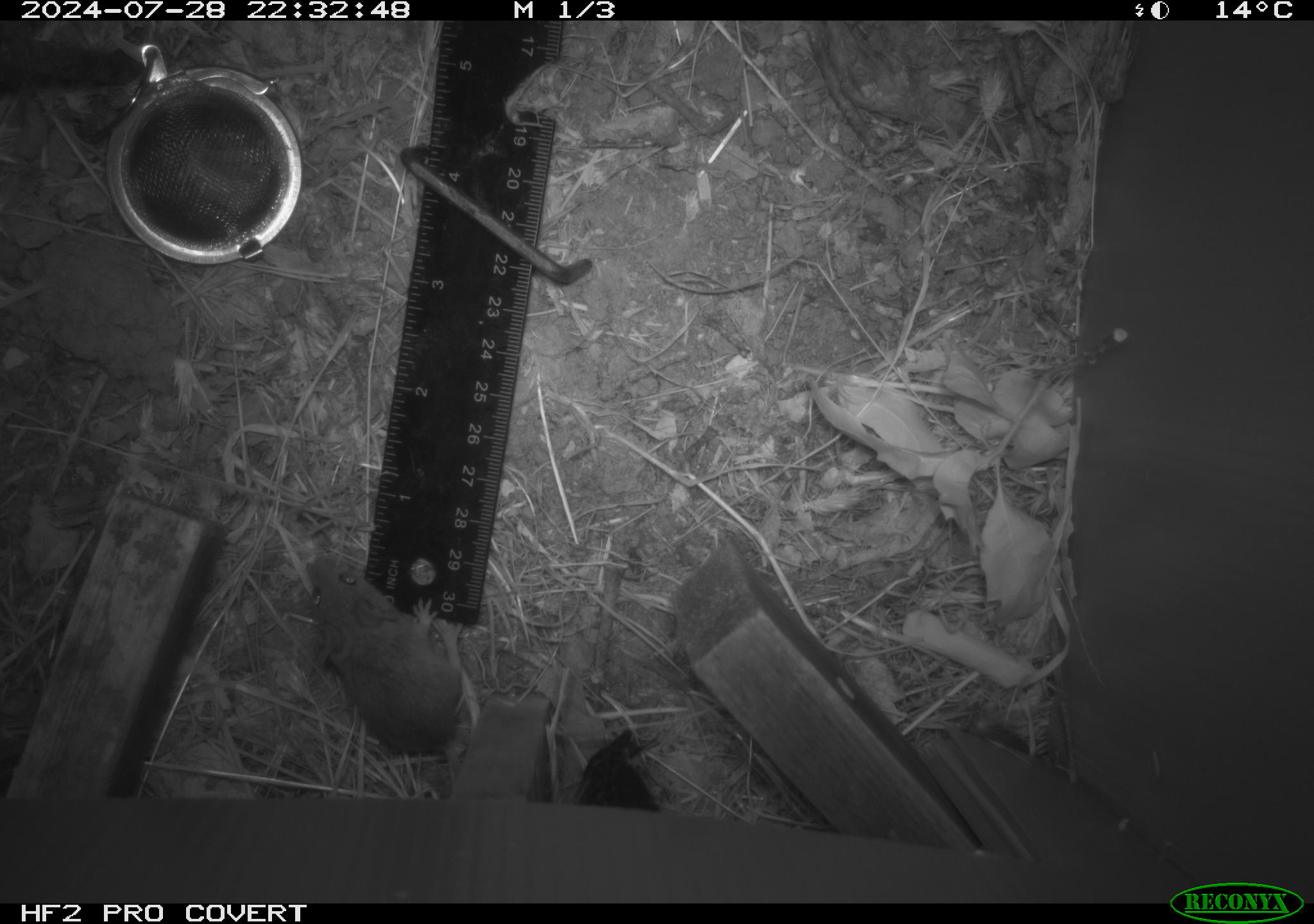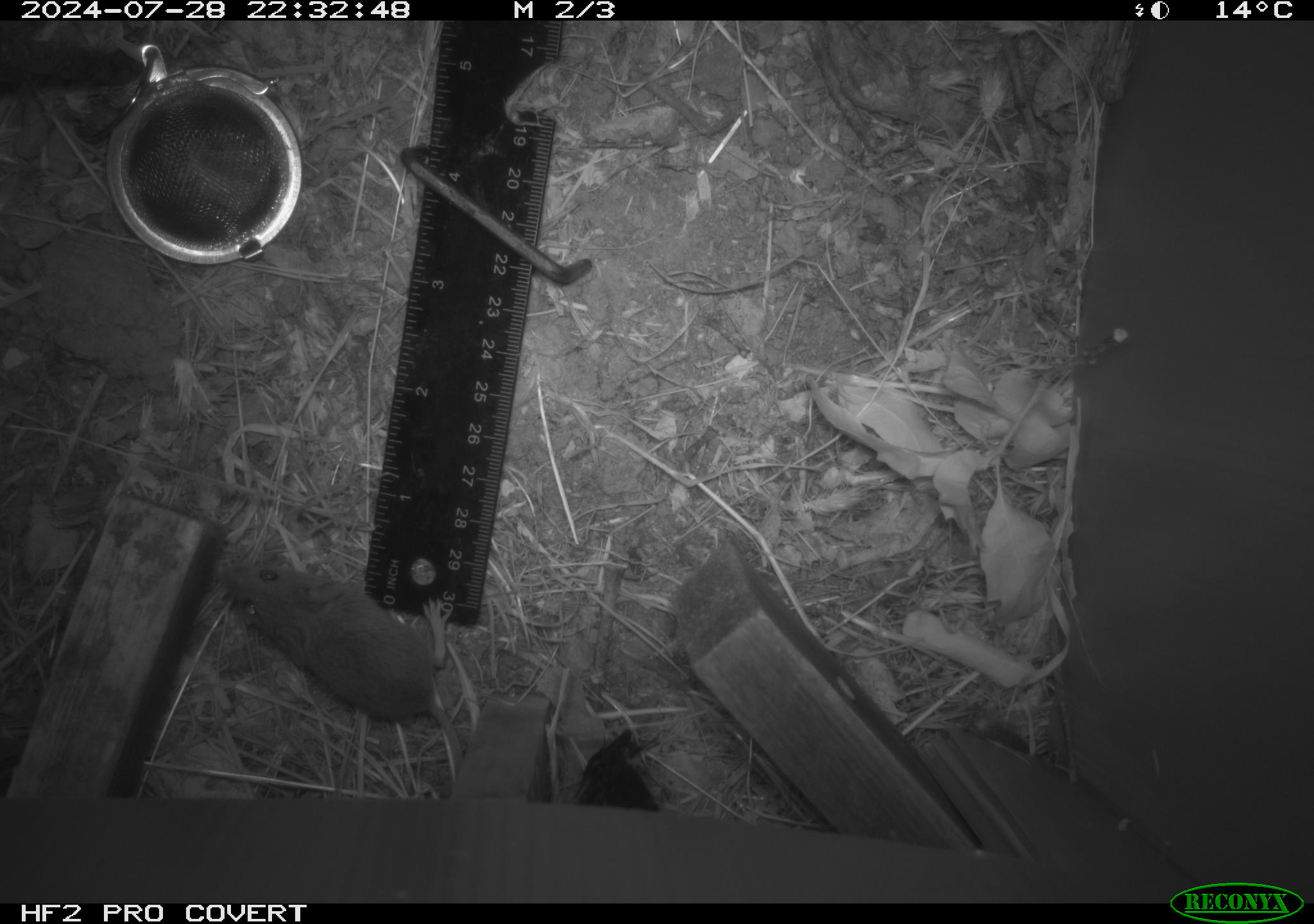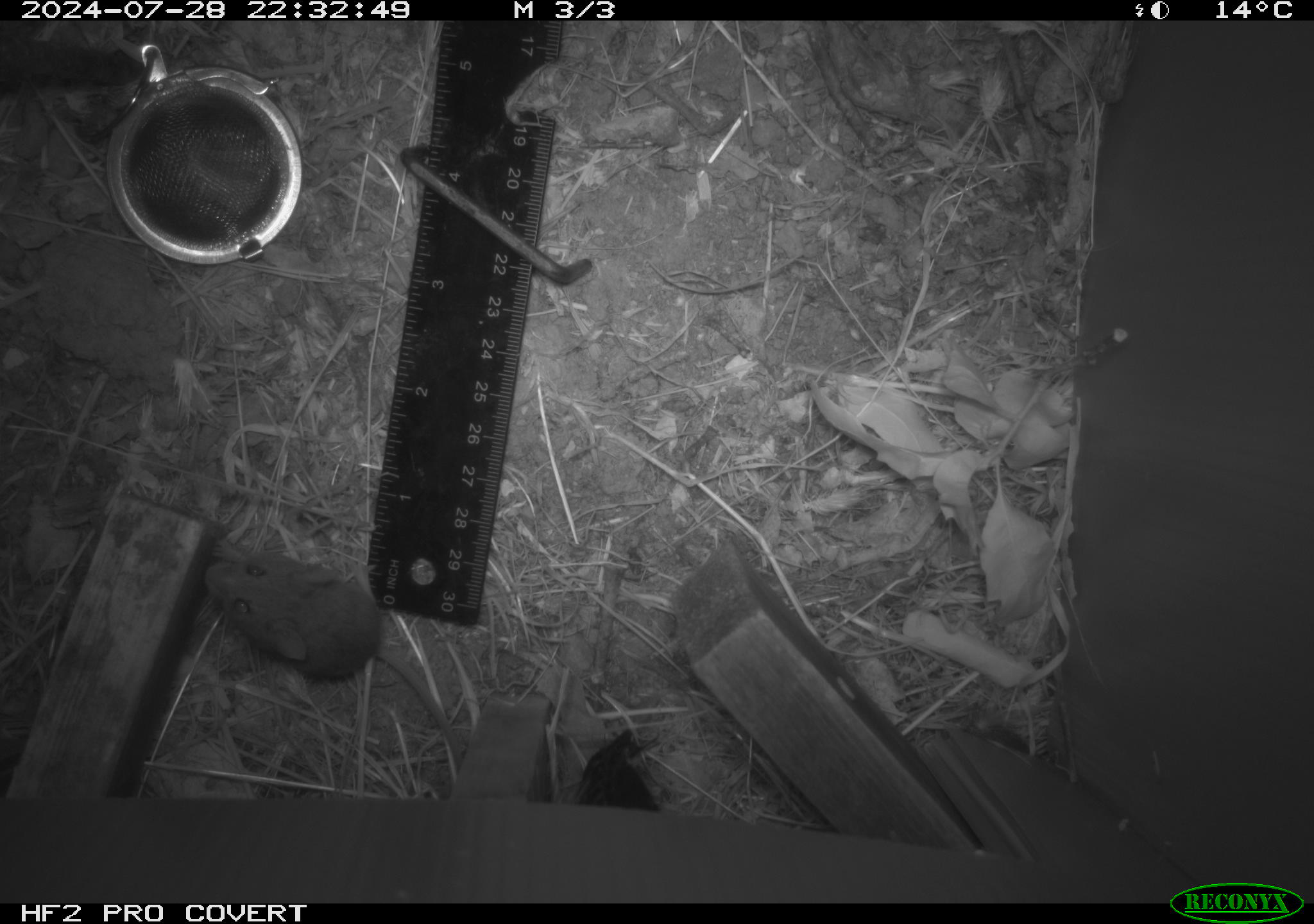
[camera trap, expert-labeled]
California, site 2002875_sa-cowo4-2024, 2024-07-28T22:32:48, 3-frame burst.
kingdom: Animalia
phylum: Chordata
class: Mammalia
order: Rodentia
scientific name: Rodentia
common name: mouse species